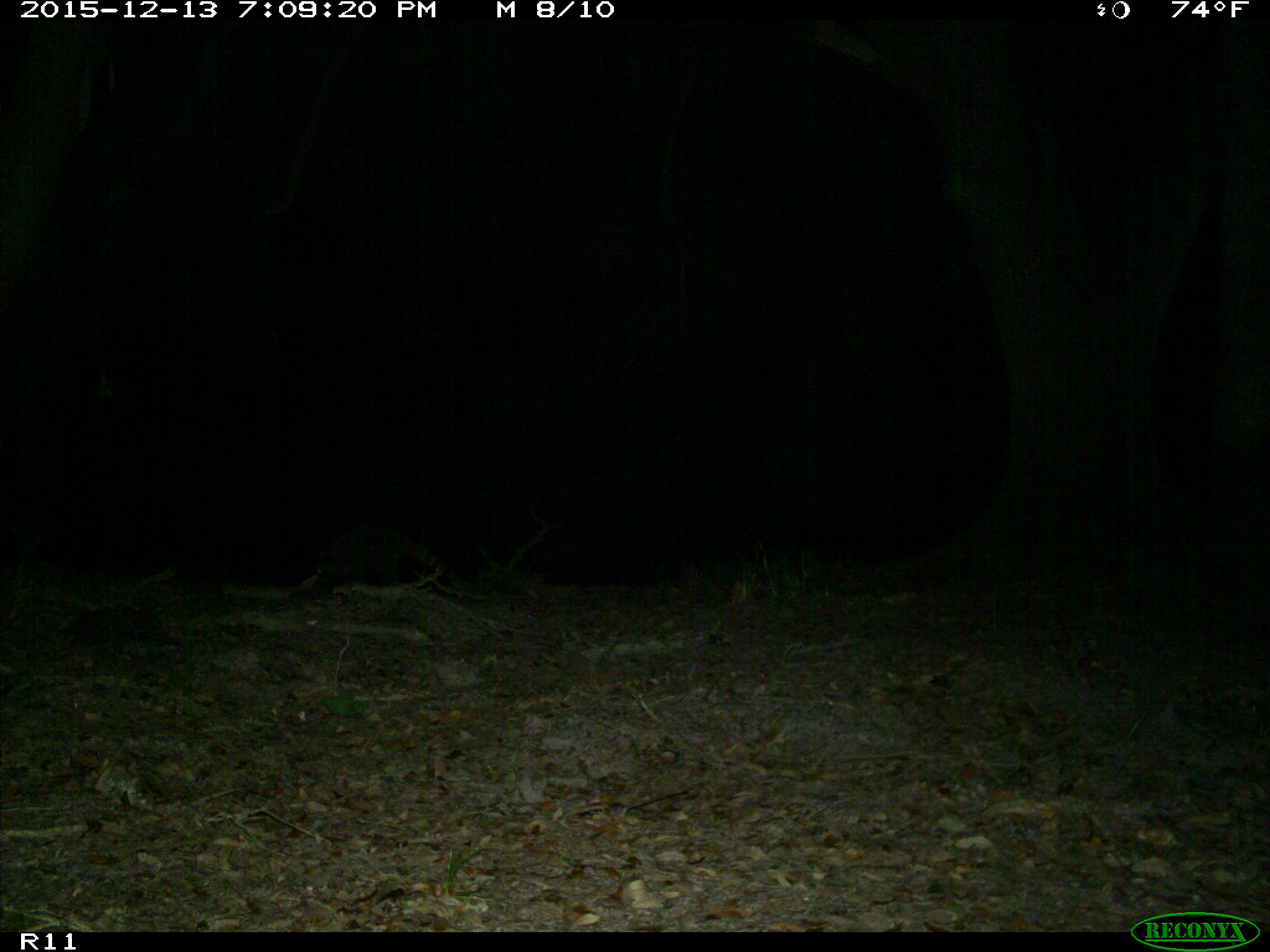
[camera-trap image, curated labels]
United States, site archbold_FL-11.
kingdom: Animalia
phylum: Chordata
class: Mammalia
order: Carnivora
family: Procyonidae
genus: Procyon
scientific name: Procyon lotor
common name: common raccoon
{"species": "Procyon lotor (common raccoon)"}